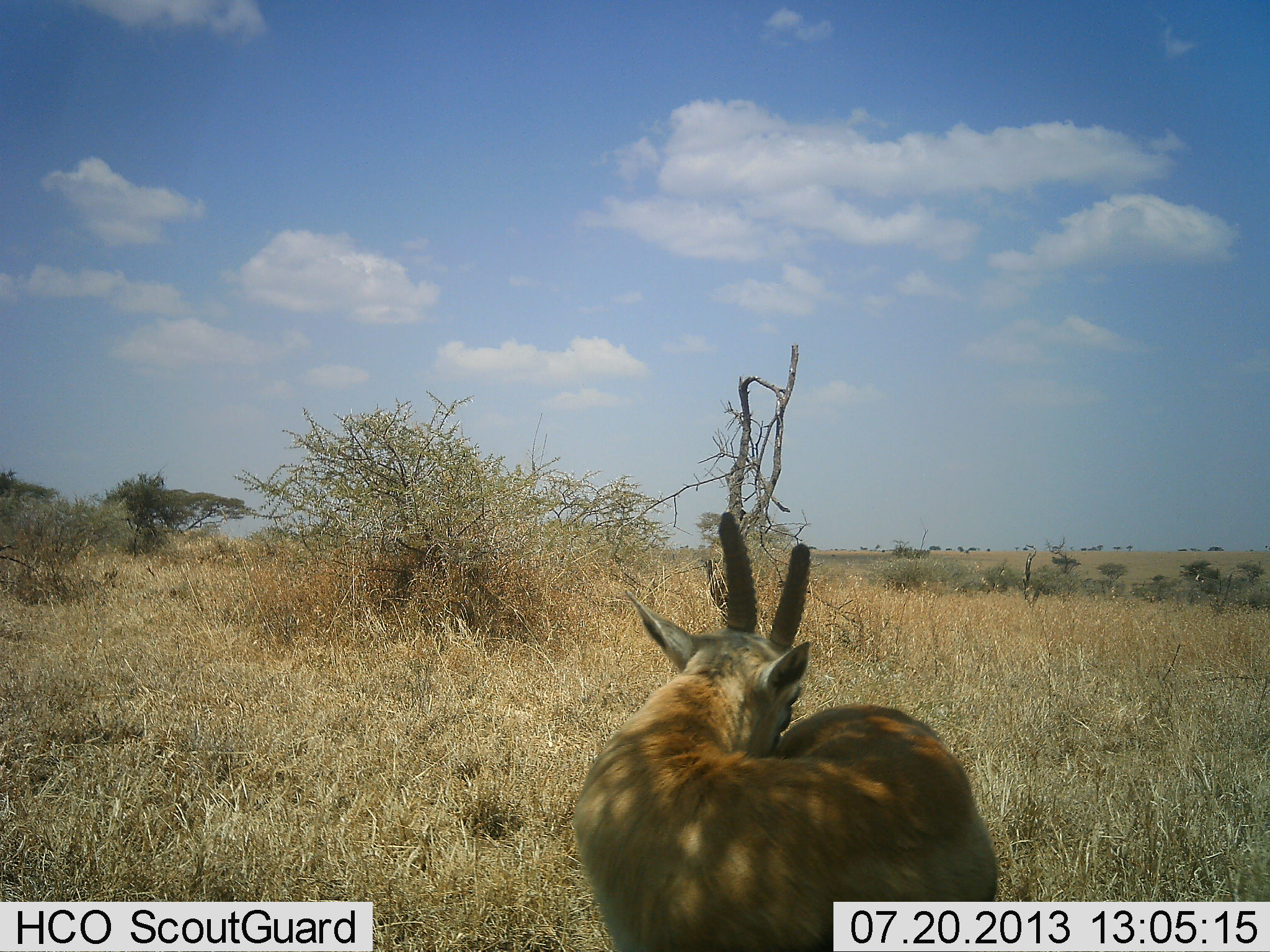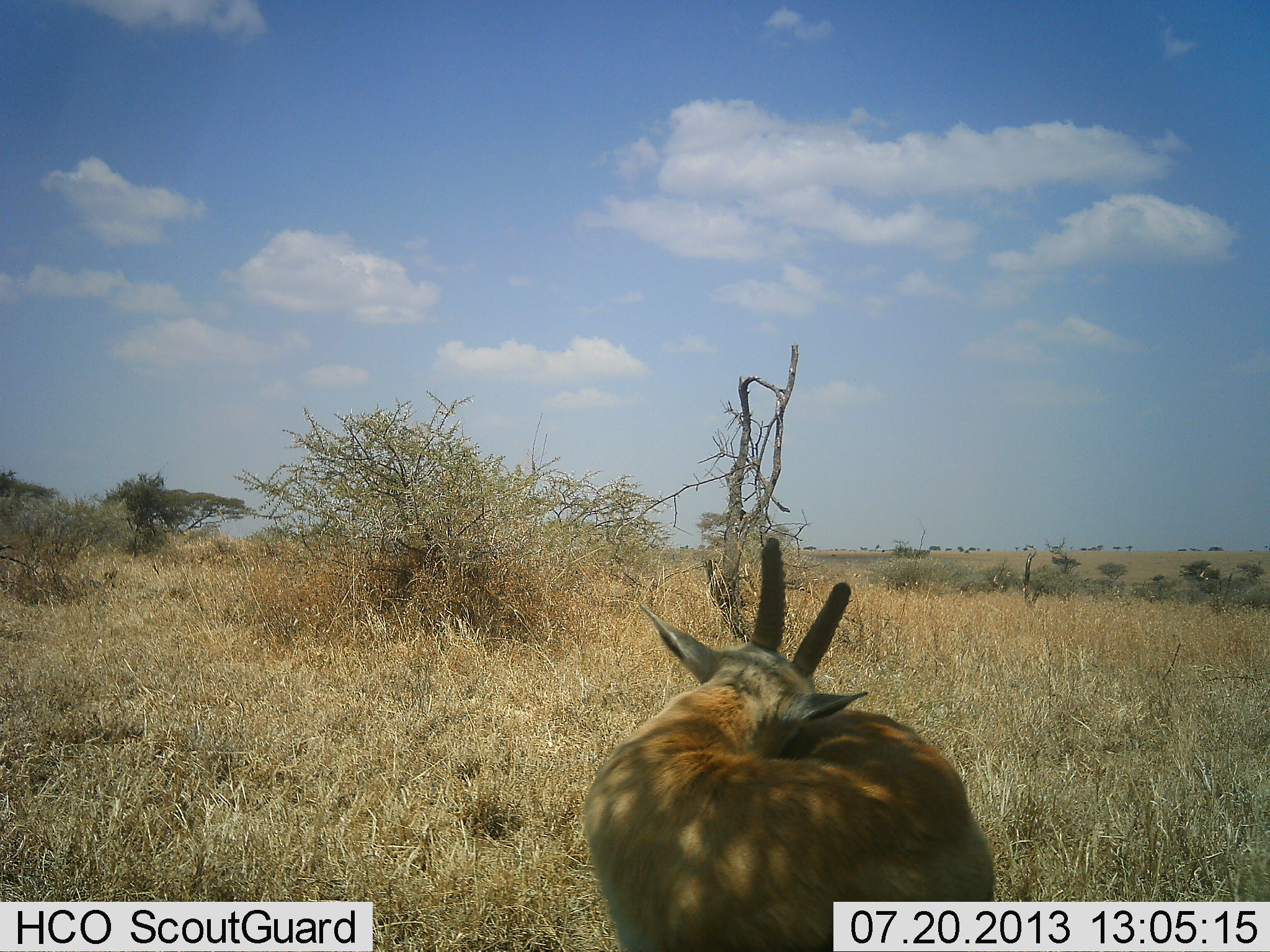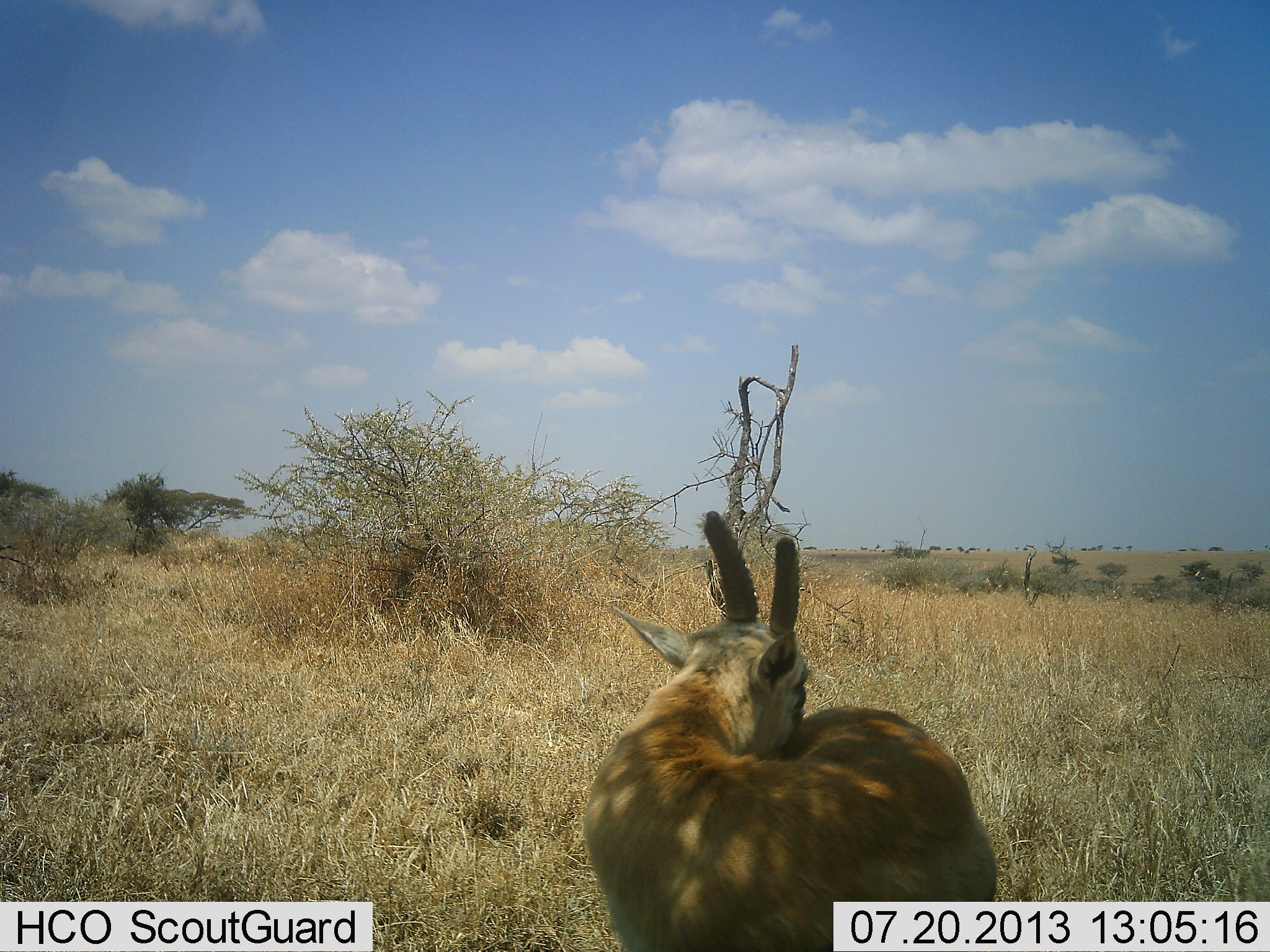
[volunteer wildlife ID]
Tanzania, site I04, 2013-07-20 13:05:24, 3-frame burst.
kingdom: Animalia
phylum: Chordata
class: Mammalia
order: Artiodactyla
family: Bovidae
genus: Eudorcas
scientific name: Eudorcas thomsonii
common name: thomson's gazelle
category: gazellethomsons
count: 1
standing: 80%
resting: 10%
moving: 10%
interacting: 0%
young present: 0%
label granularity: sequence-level